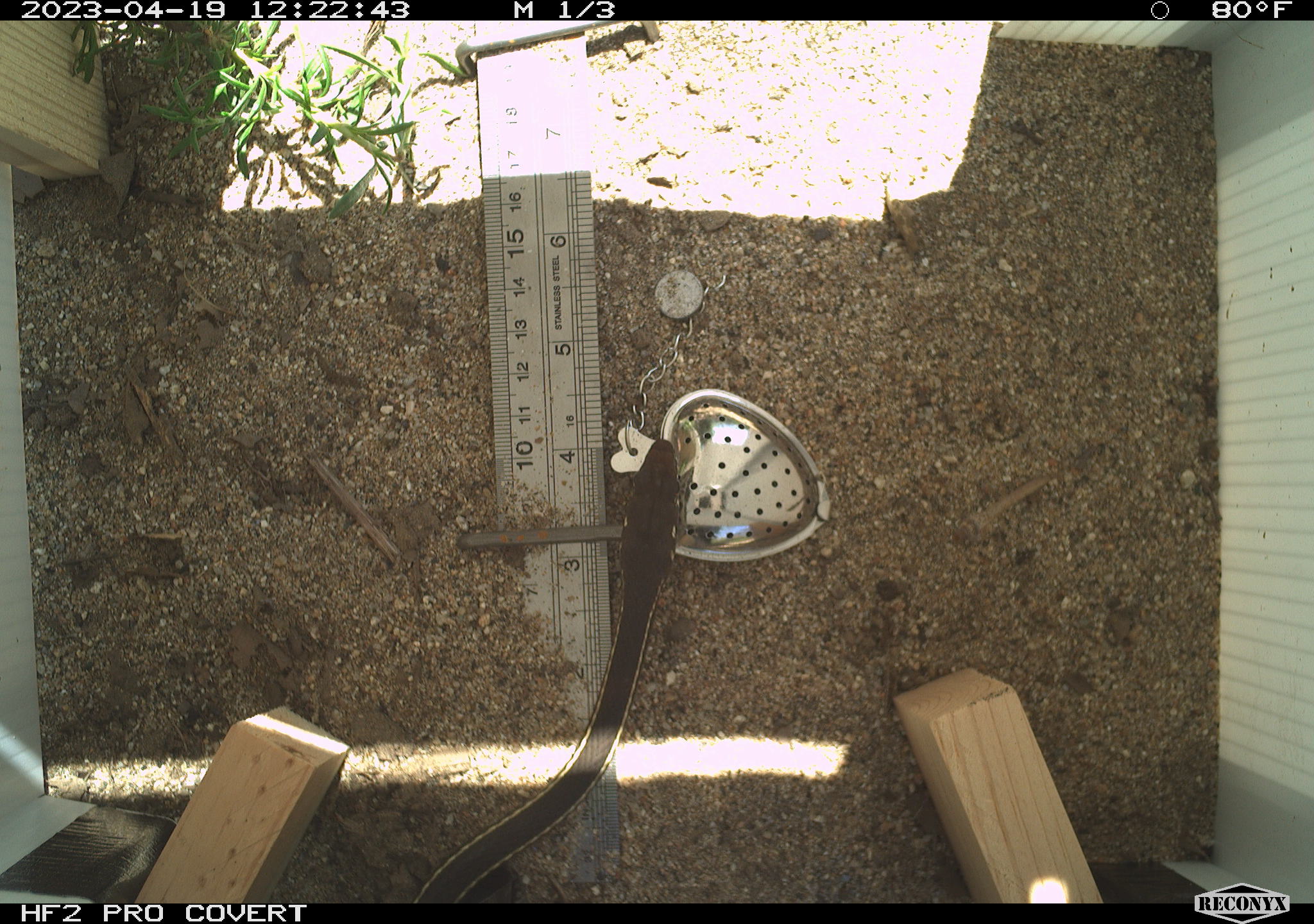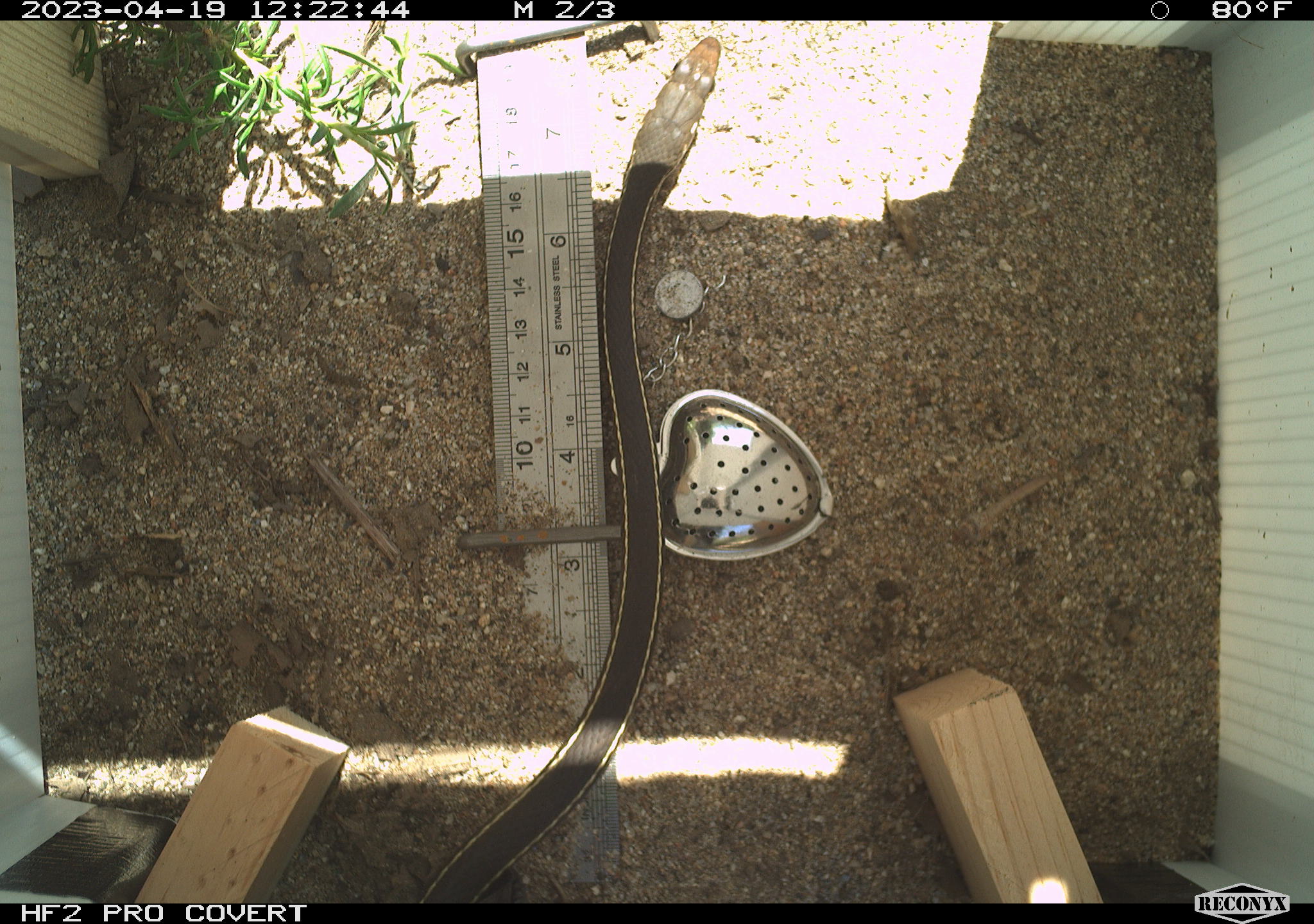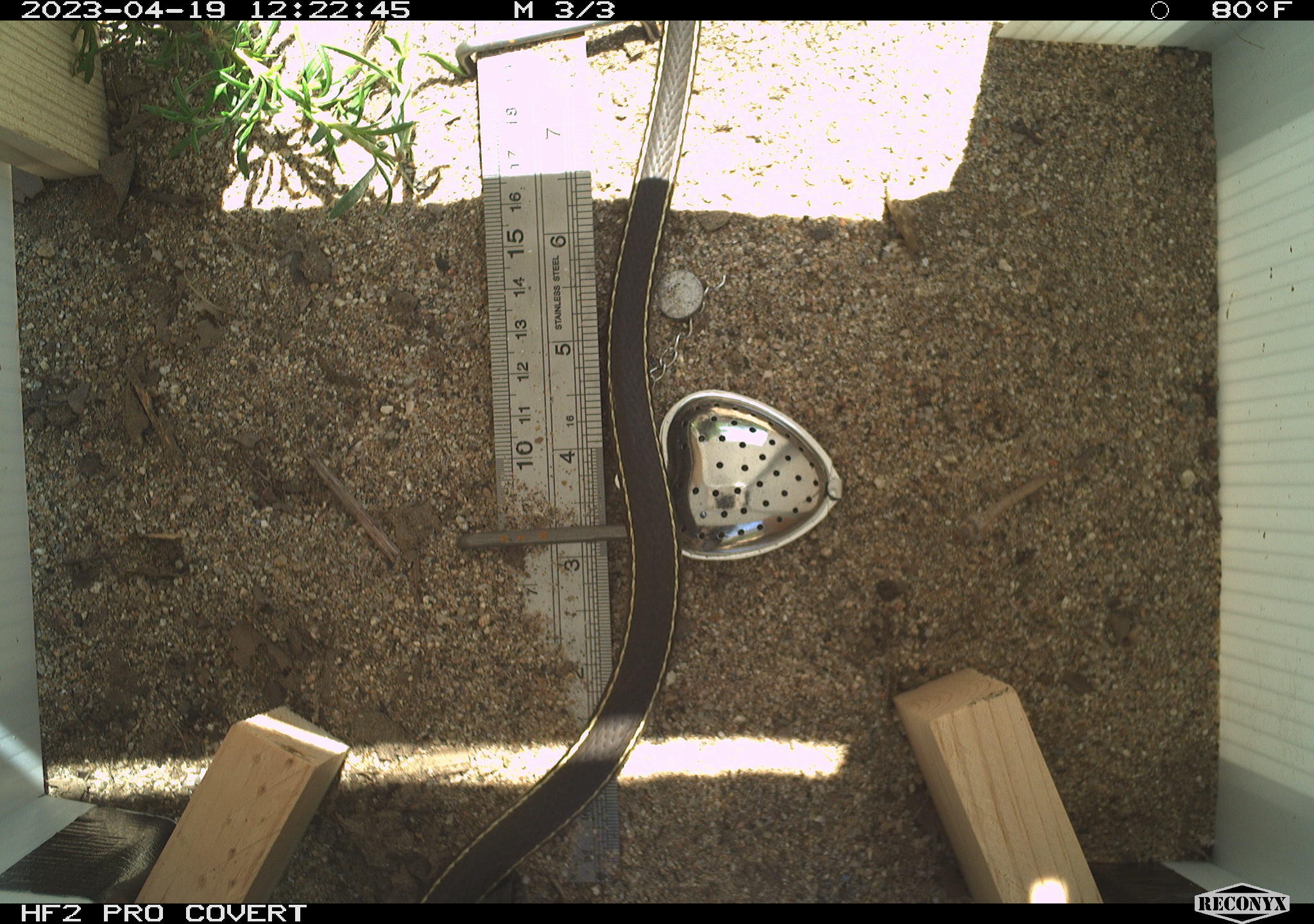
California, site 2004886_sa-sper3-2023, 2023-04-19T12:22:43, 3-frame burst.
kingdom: Animalia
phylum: Chordata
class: Reptilia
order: Squamata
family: Colubridae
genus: Masticophis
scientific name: Masticophis lateralis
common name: striped racer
Striped racer (Masticophis lateralis).